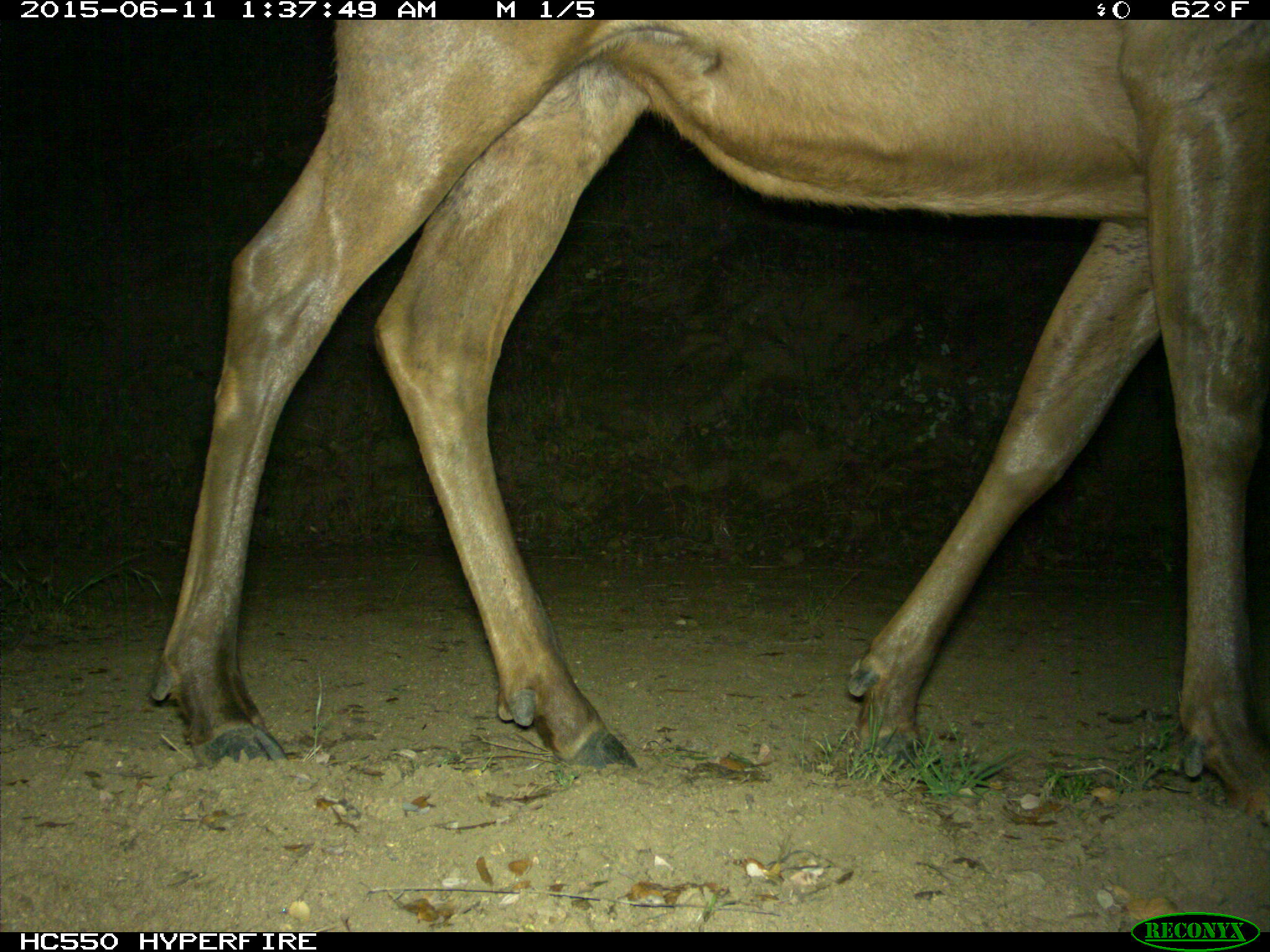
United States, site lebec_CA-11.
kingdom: Animalia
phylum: Chordata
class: Mammalia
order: Artiodactyla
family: Cervidae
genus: Cervus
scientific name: Cervus canadensis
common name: elk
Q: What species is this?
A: Cervus canadensis (elk).